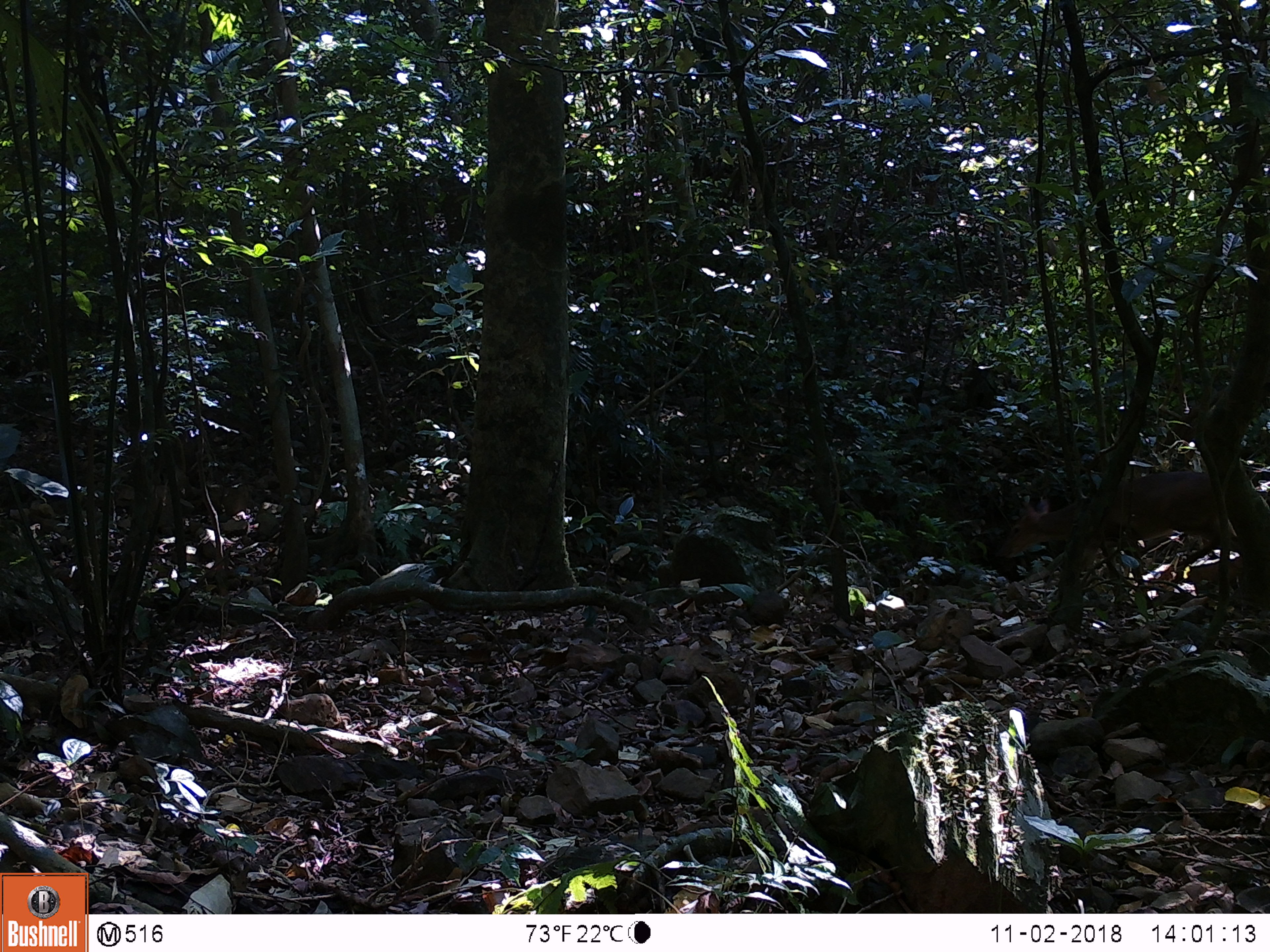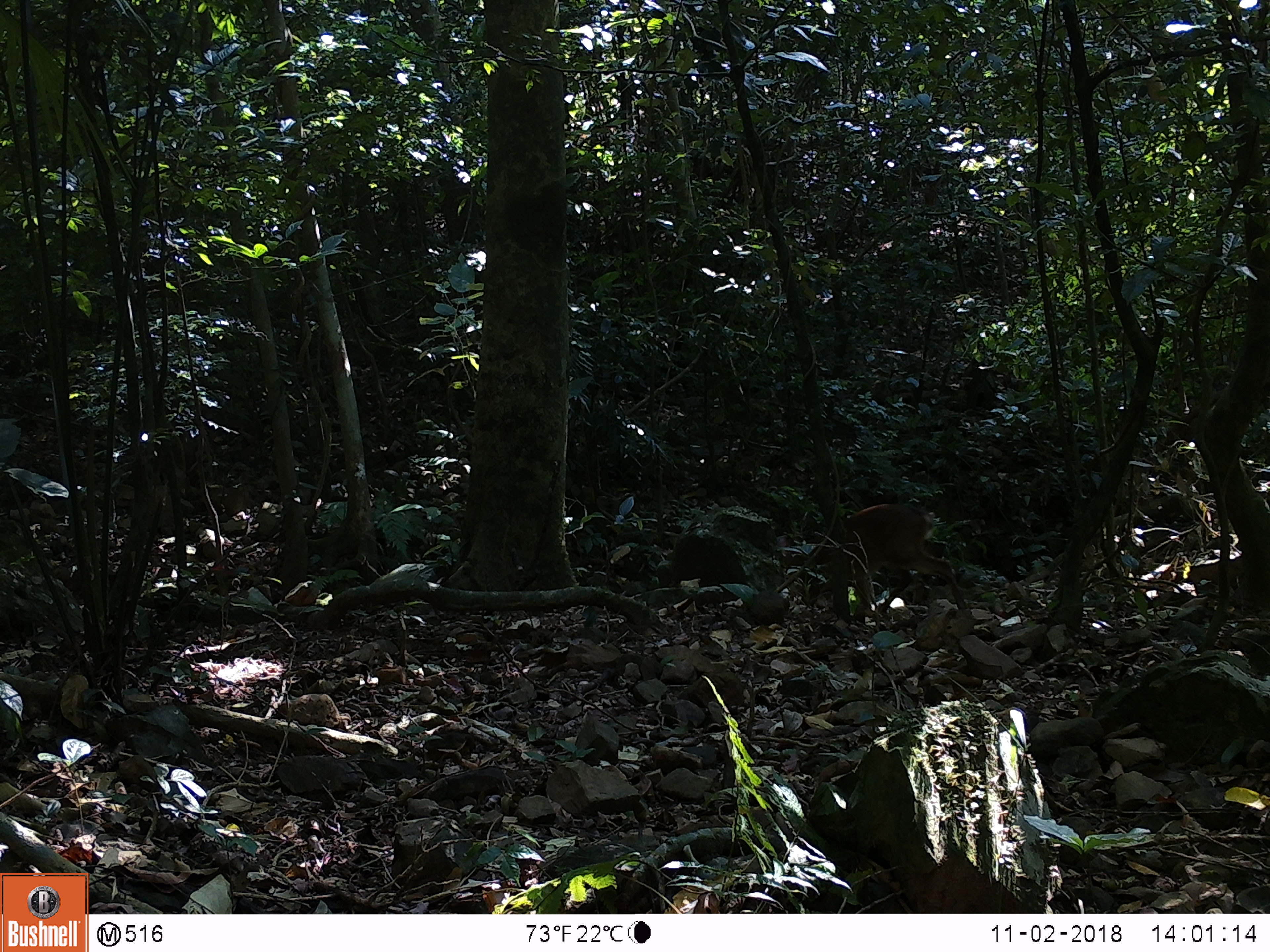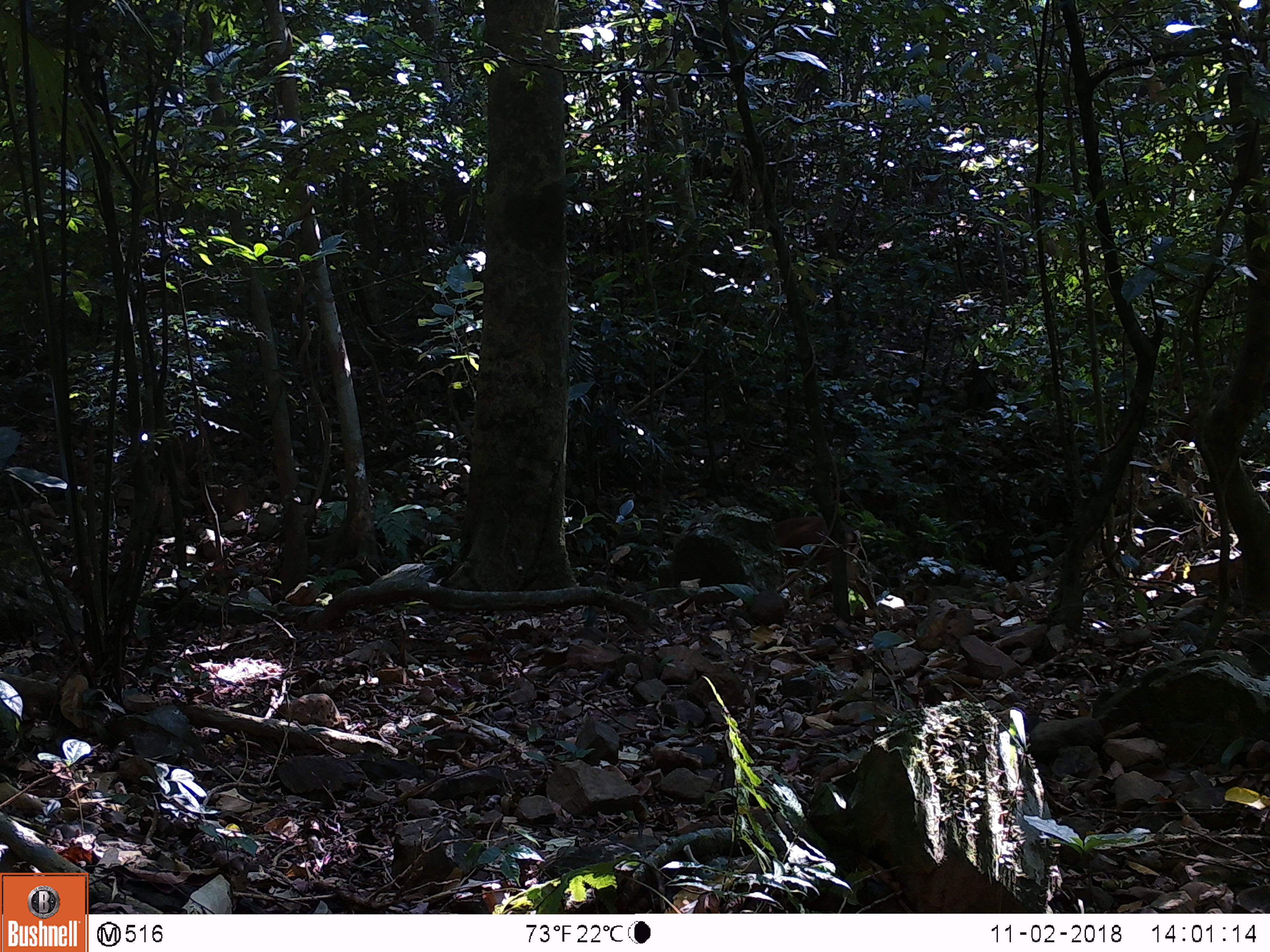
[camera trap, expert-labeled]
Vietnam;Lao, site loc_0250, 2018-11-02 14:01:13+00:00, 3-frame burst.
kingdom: Animalia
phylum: Chordata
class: Mammalia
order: Artiodactyla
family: Cervidae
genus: Muntiacus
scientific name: Muntiacus vuquangensis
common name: large-antlered muntjac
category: large antlered muntjac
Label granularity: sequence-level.